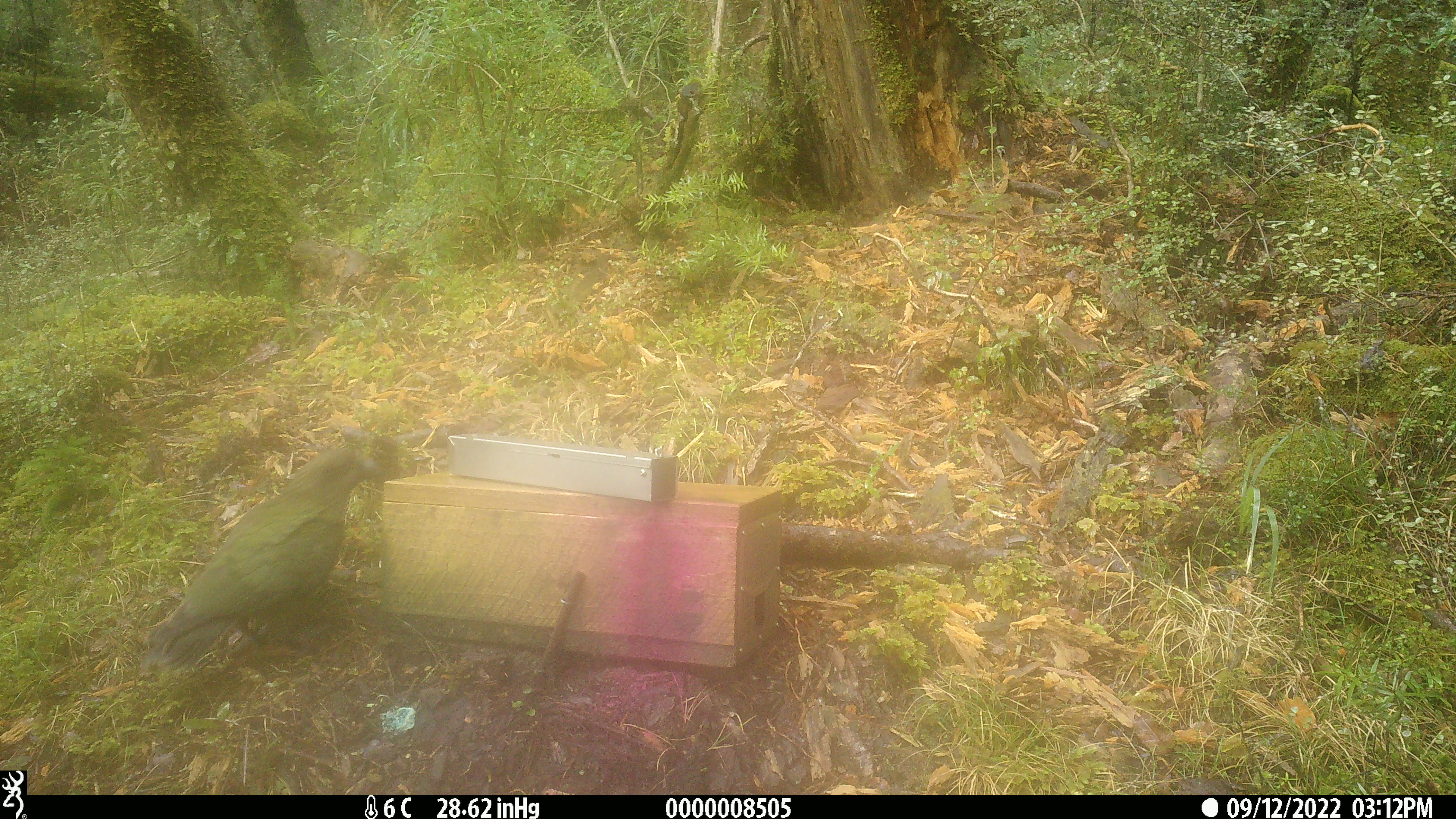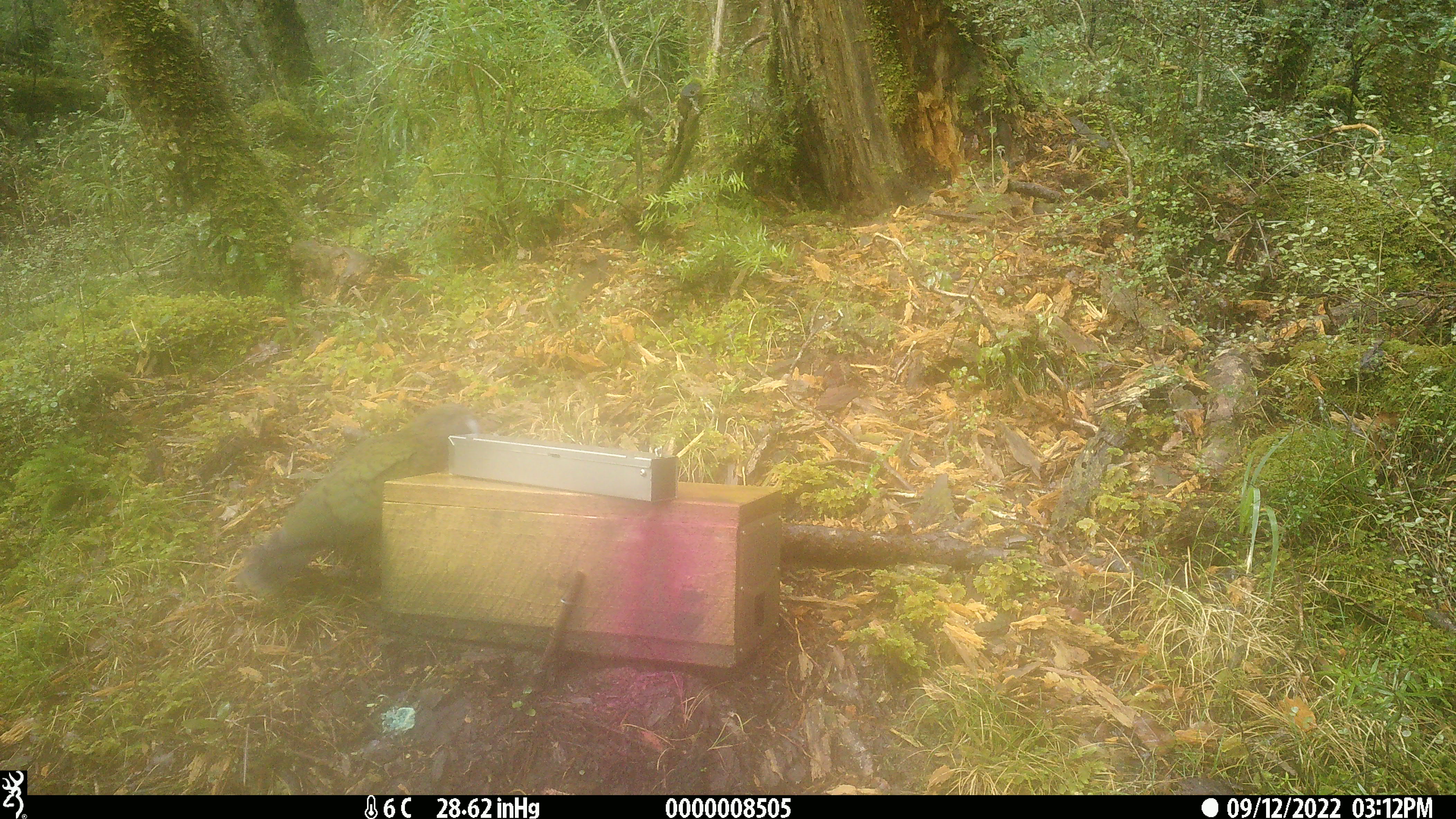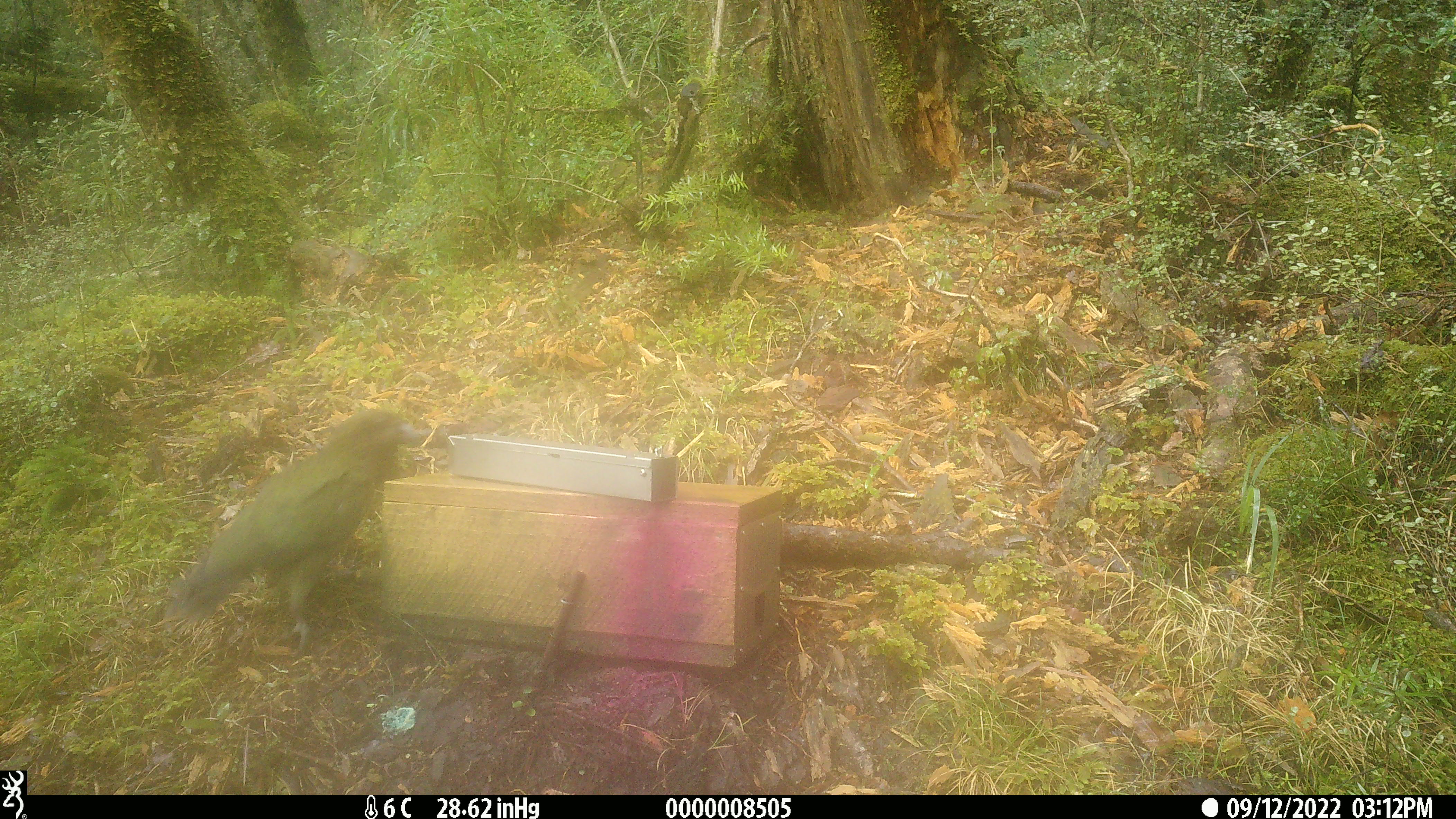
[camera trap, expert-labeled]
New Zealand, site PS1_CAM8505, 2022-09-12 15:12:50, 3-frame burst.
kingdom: Animalia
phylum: Chordata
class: Aves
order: Psittaciformes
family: Strigopidae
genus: Nestor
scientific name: Nestor notabilis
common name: kea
Kea (Nestor notabilis).